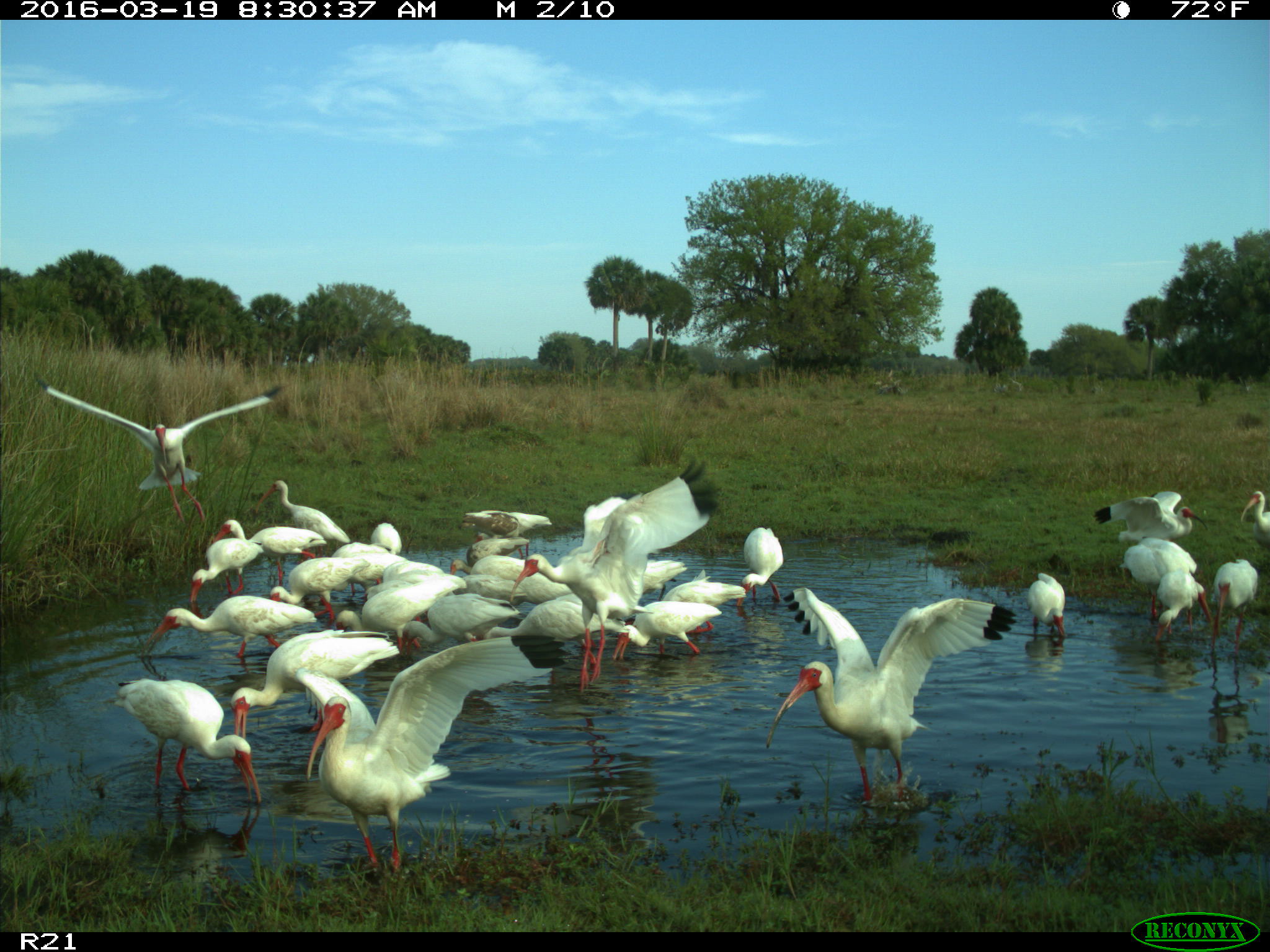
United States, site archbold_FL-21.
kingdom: Animalia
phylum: Chordata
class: Aves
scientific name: Aves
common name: birds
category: unidentified bird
Unidentified bird (birds) (Aves).